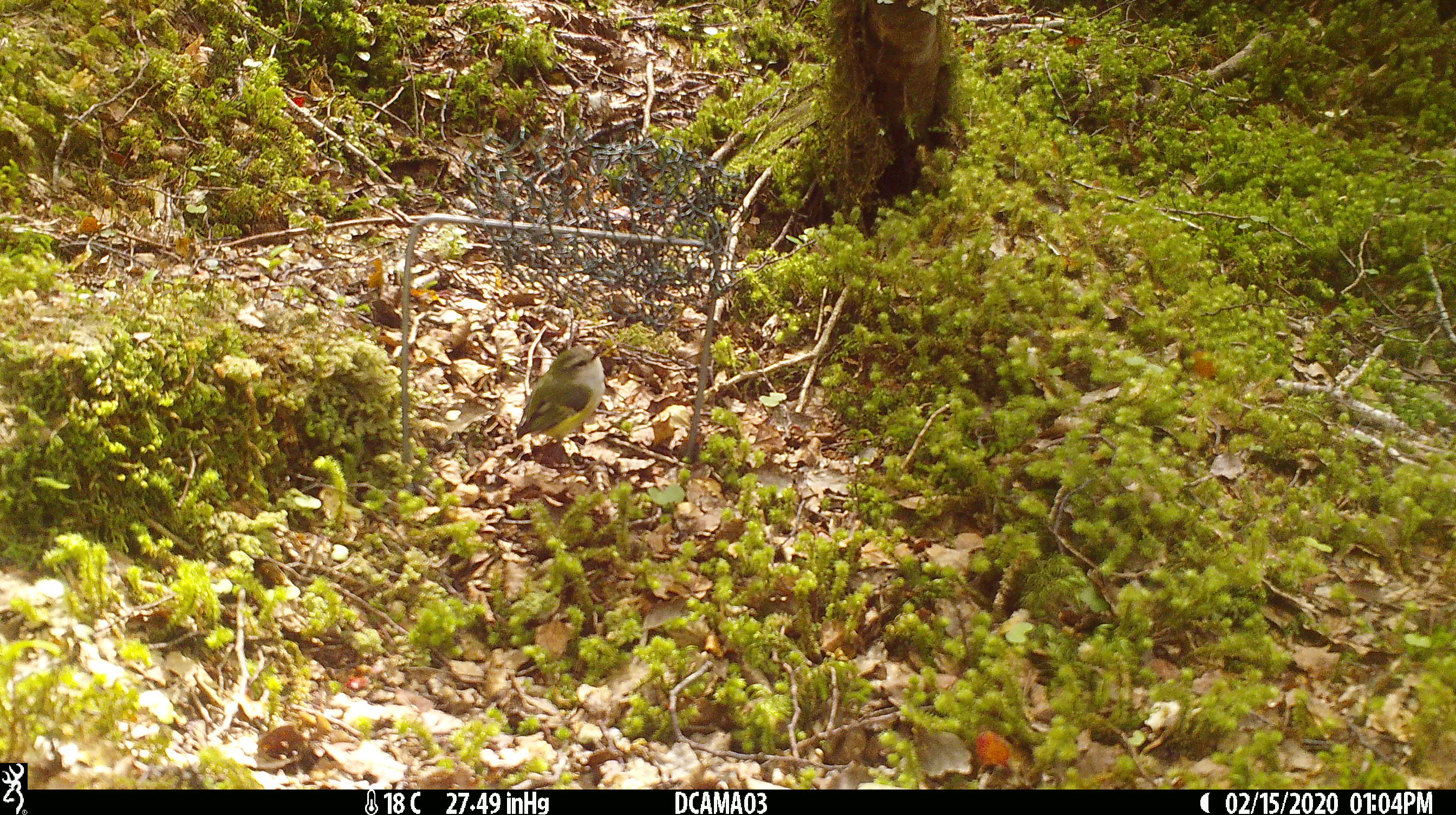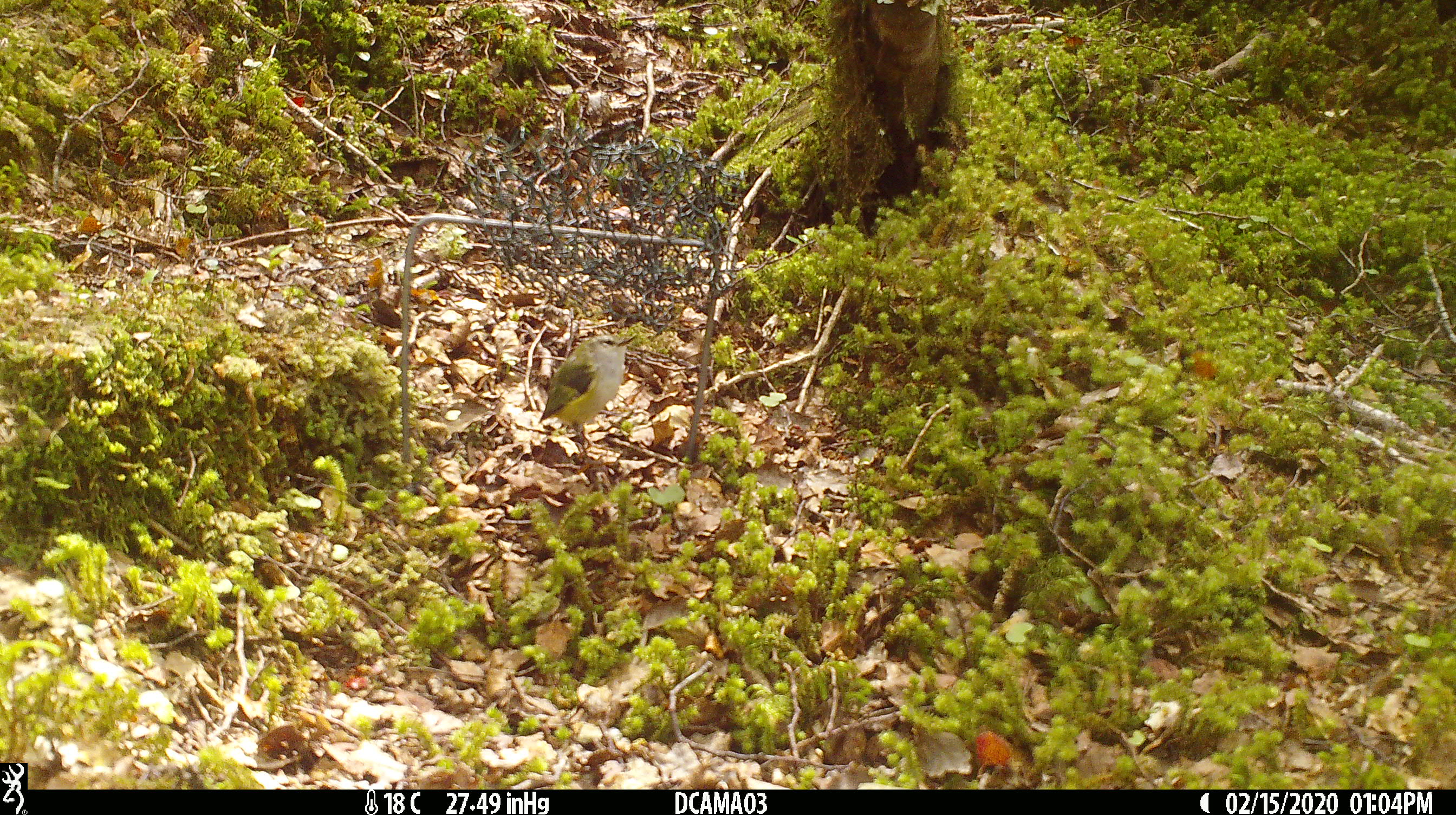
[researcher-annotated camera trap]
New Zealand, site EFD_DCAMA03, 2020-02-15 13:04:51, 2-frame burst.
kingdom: Animalia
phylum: Chordata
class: Aves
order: Passeriformes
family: Acanthisittidae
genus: Acanthisitta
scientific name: Acanthisitta chloris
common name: rifleman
Rifleman (Acanthisitta chloris).